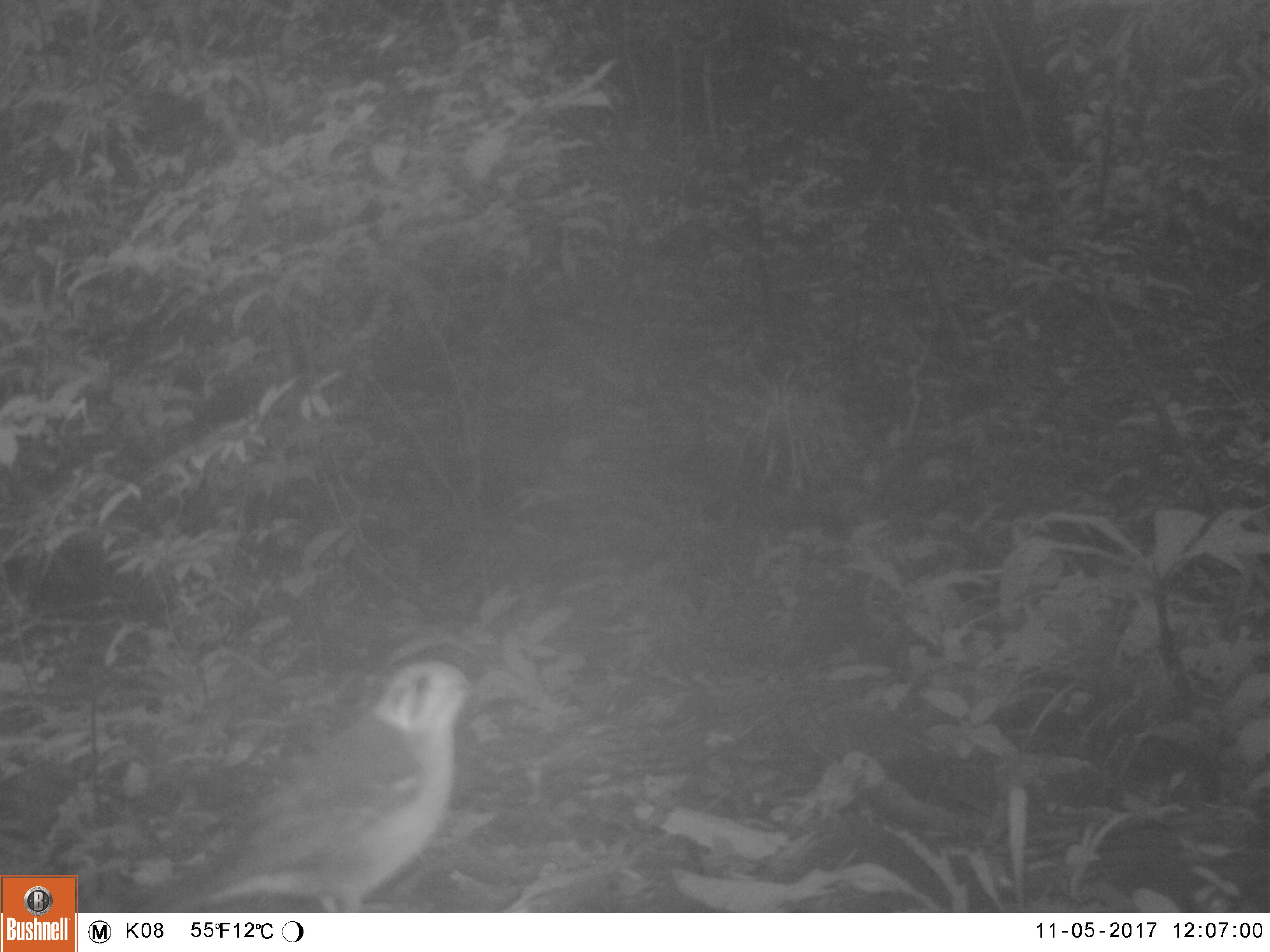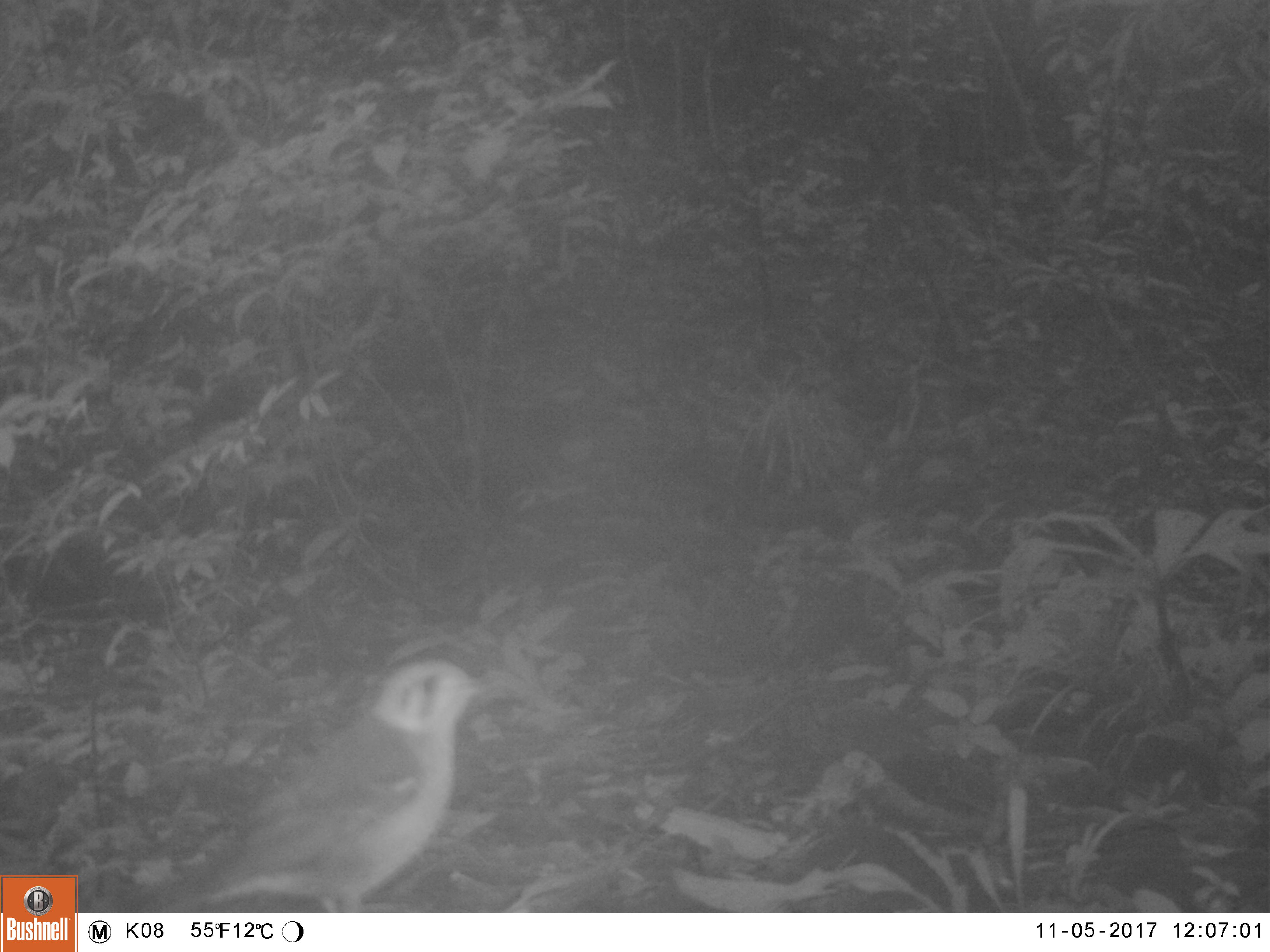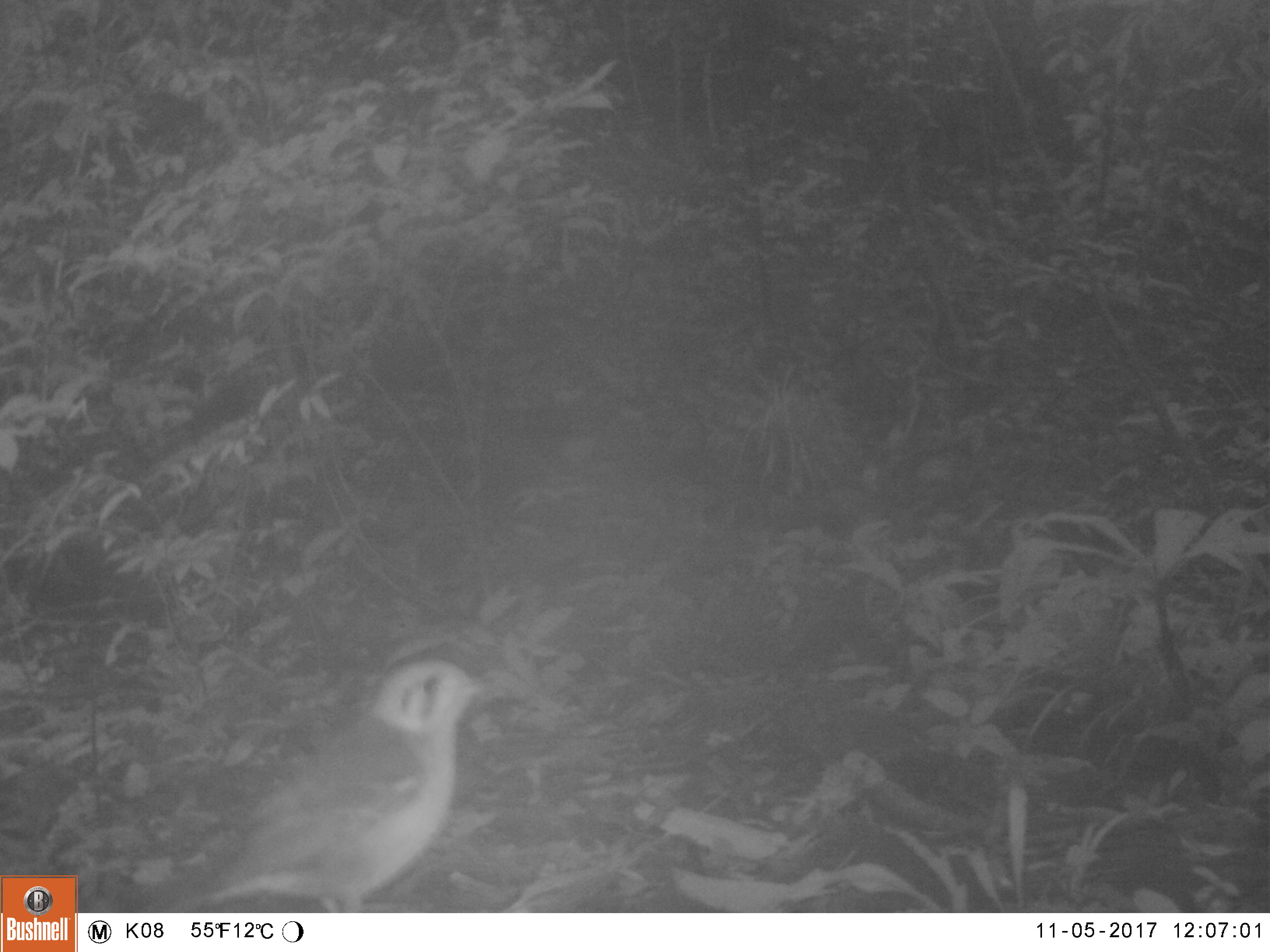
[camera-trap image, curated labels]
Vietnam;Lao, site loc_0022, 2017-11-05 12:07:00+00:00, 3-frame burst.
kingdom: Animalia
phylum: Chordata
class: Aves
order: Passeriformes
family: Turdidae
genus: Geokichla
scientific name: Geokichla citrina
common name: orange-headed thrush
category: orange headed thrush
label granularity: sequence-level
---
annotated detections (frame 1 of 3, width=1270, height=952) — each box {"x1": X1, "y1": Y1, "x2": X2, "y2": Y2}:
orange headed thrush: {"x1": 192, "y1": 659, "x2": 483, "y2": 912}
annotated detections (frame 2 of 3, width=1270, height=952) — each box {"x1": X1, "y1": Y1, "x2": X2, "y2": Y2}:
orange headed thrush: {"x1": 180, "y1": 657, "x2": 489, "y2": 912}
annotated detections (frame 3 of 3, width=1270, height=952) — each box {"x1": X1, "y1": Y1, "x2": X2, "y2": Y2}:
orange headed thrush: {"x1": 170, "y1": 658, "x2": 497, "y2": 912}